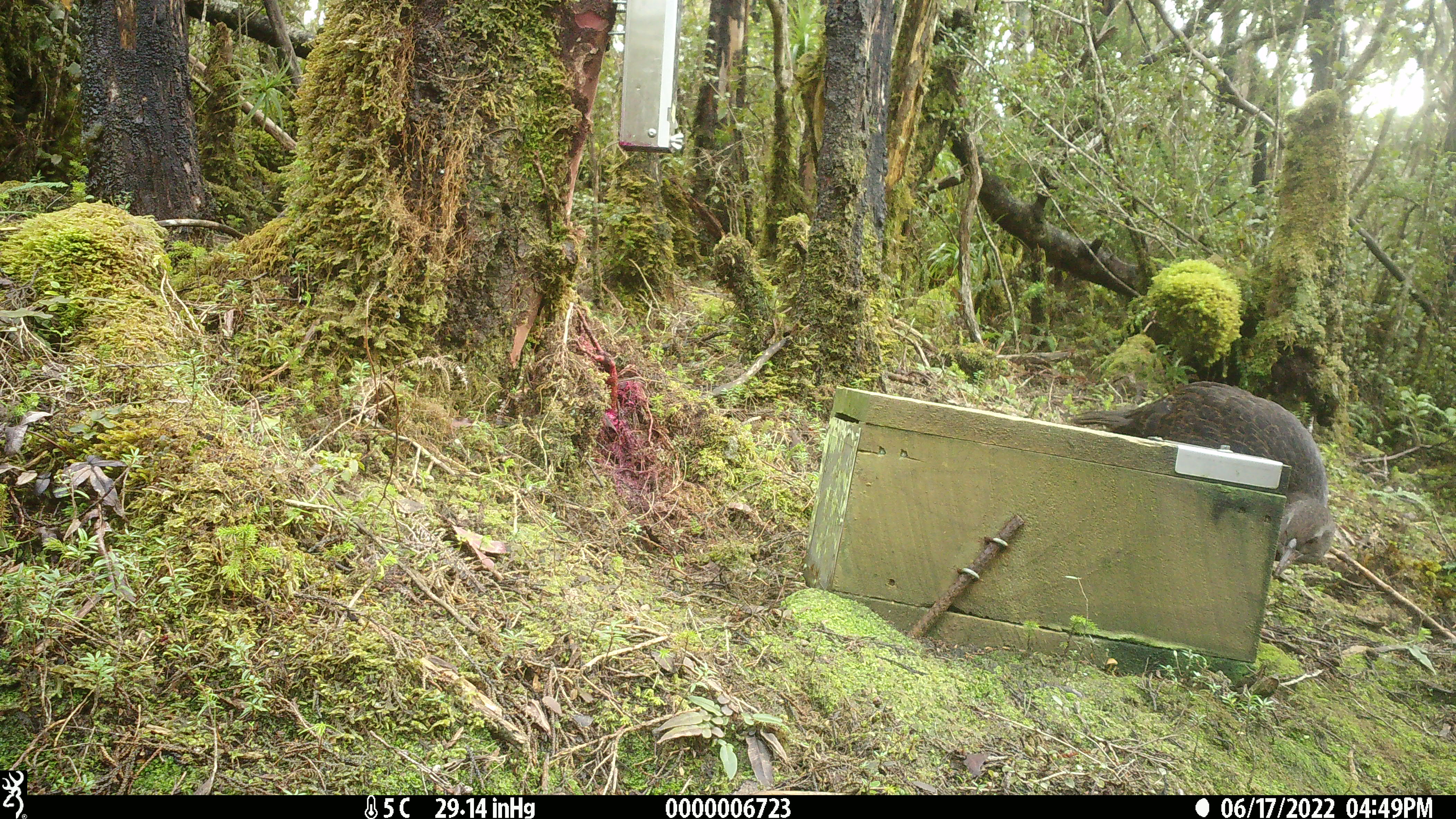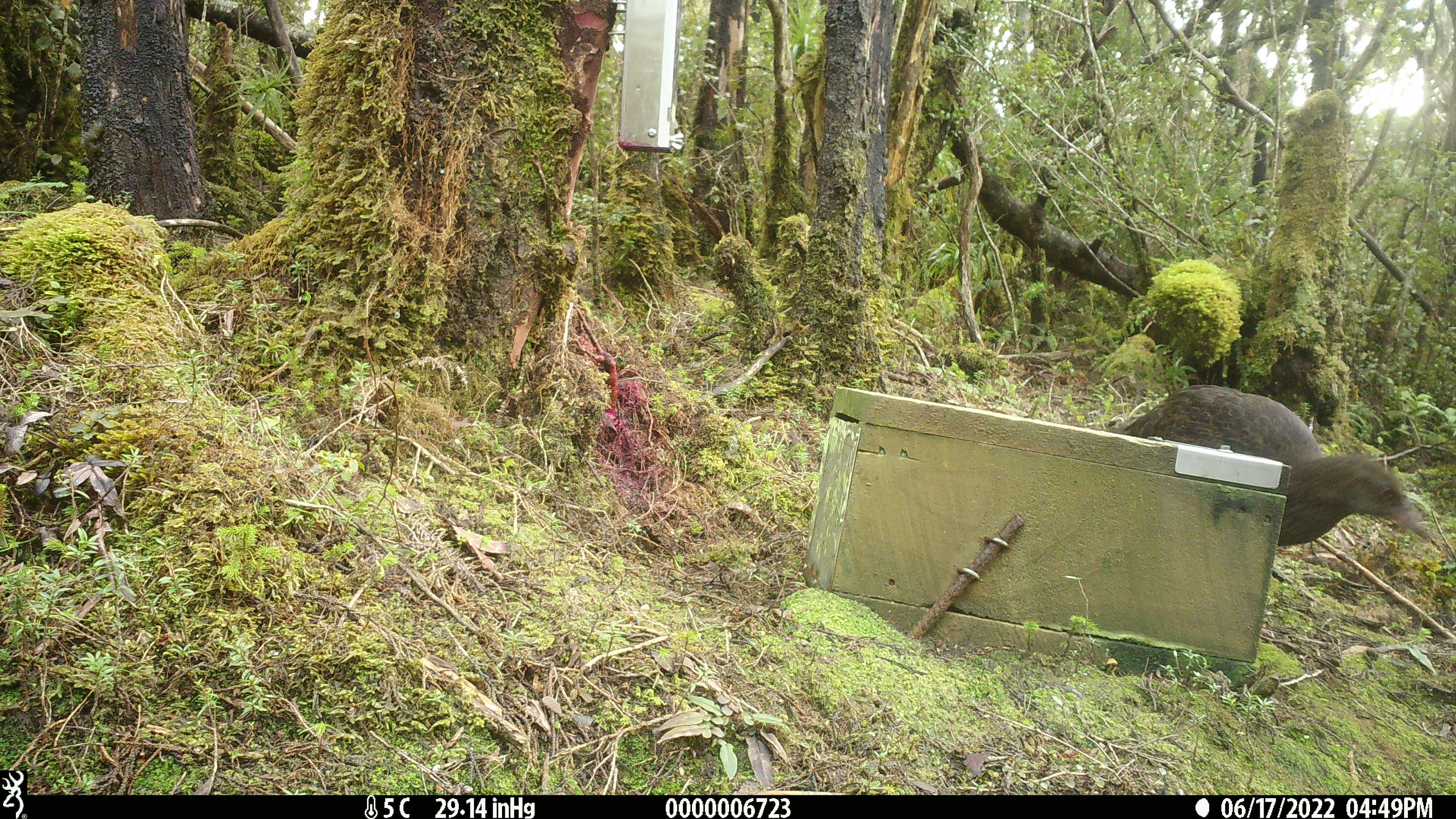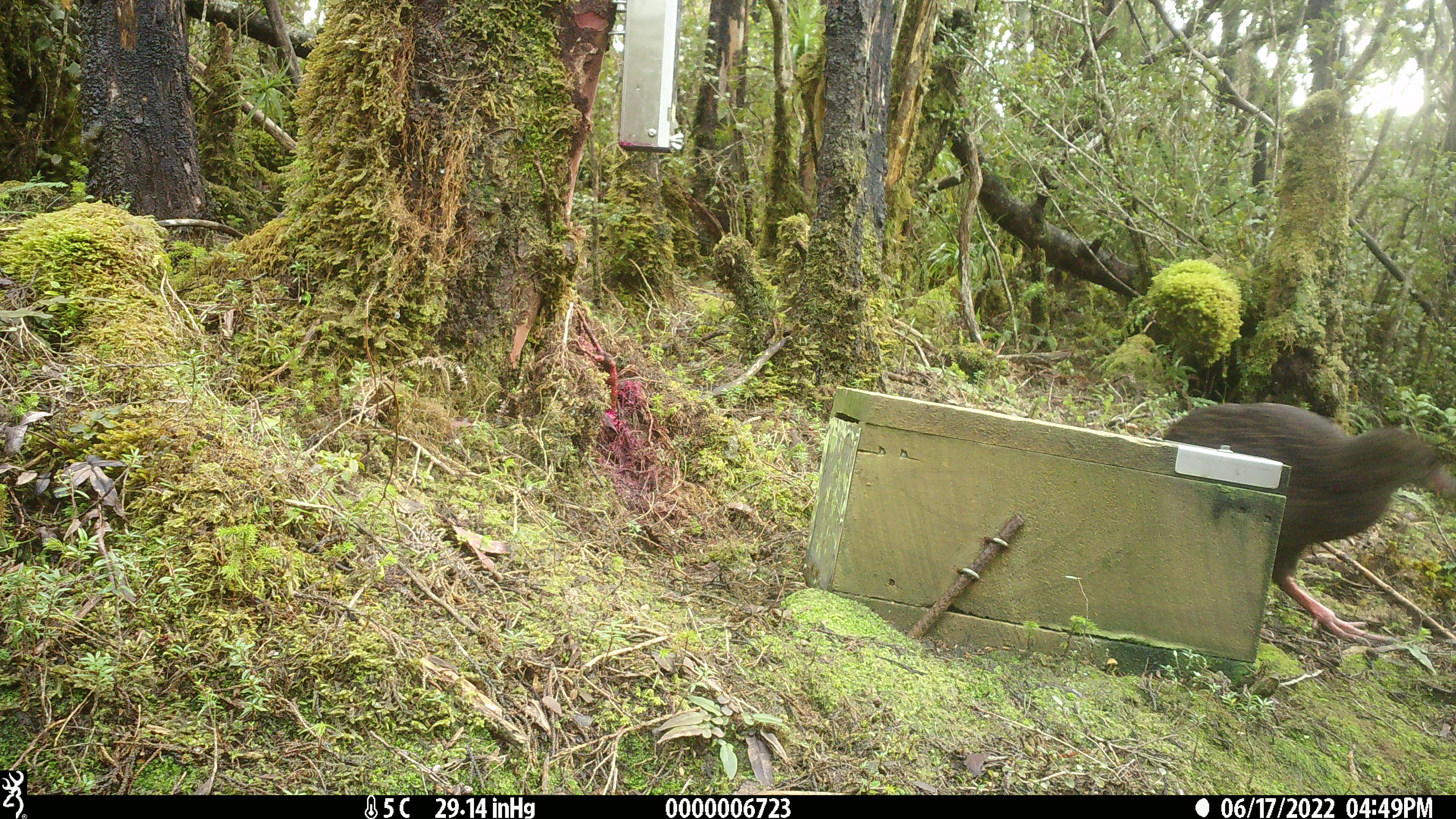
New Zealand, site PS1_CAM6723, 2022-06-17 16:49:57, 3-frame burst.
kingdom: Animalia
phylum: Chordata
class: Aves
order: Gruiformes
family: Rallidae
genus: Gallirallus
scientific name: Gallirallus australis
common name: weka